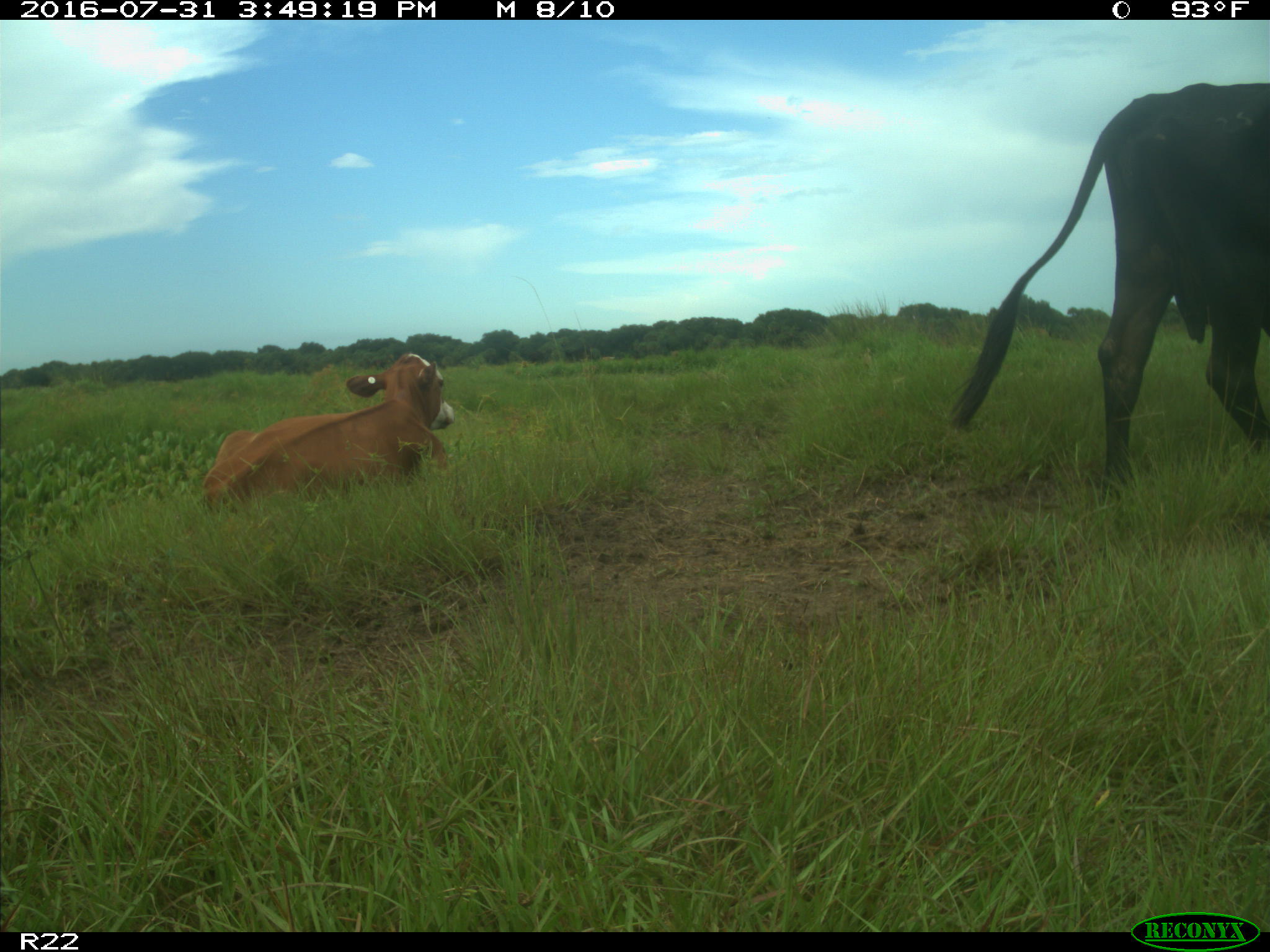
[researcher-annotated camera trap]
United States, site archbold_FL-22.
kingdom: Animalia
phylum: Chordata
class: Mammalia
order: Artiodactyla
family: Bovidae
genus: Bos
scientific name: Bos taurus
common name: domestic cow